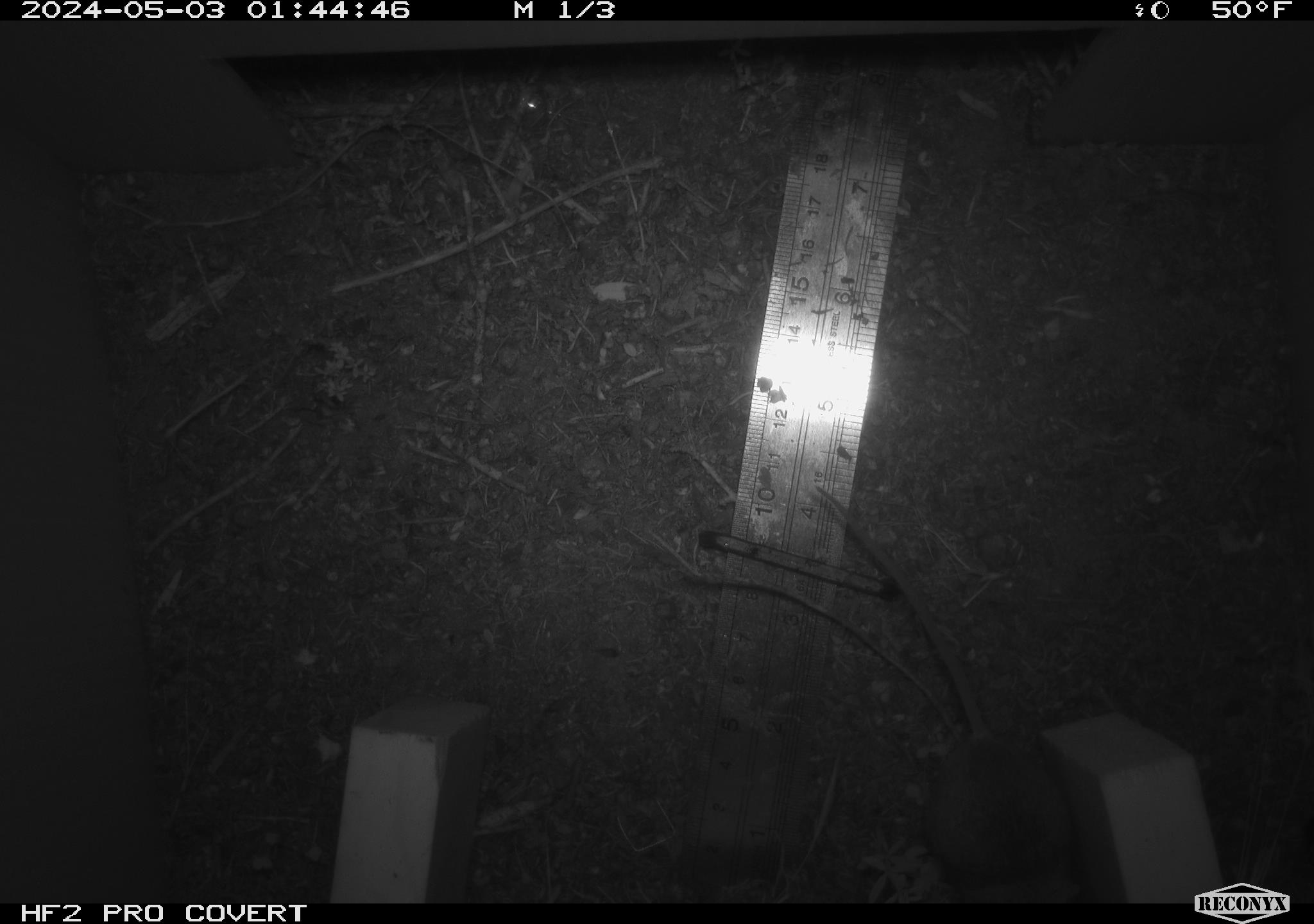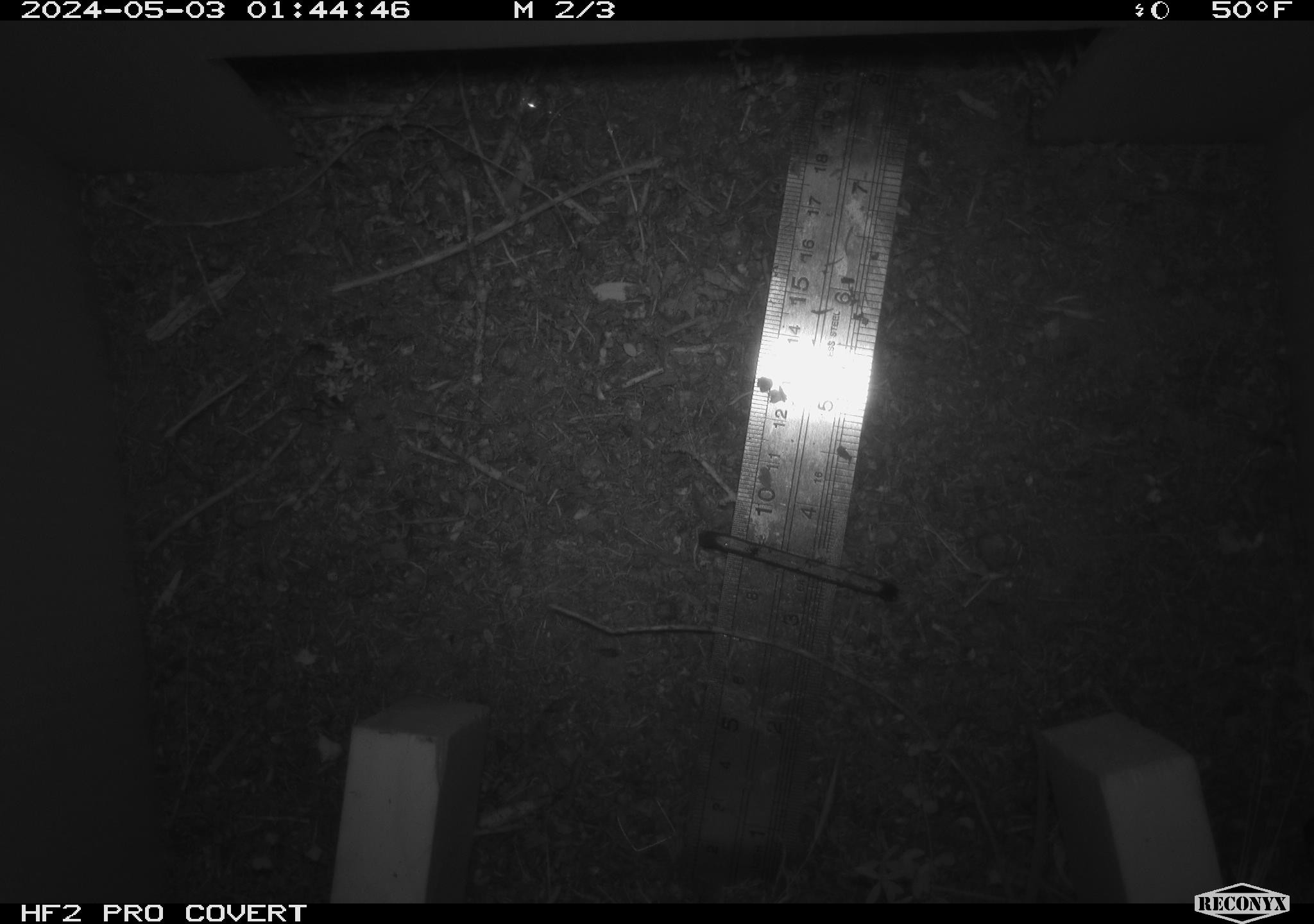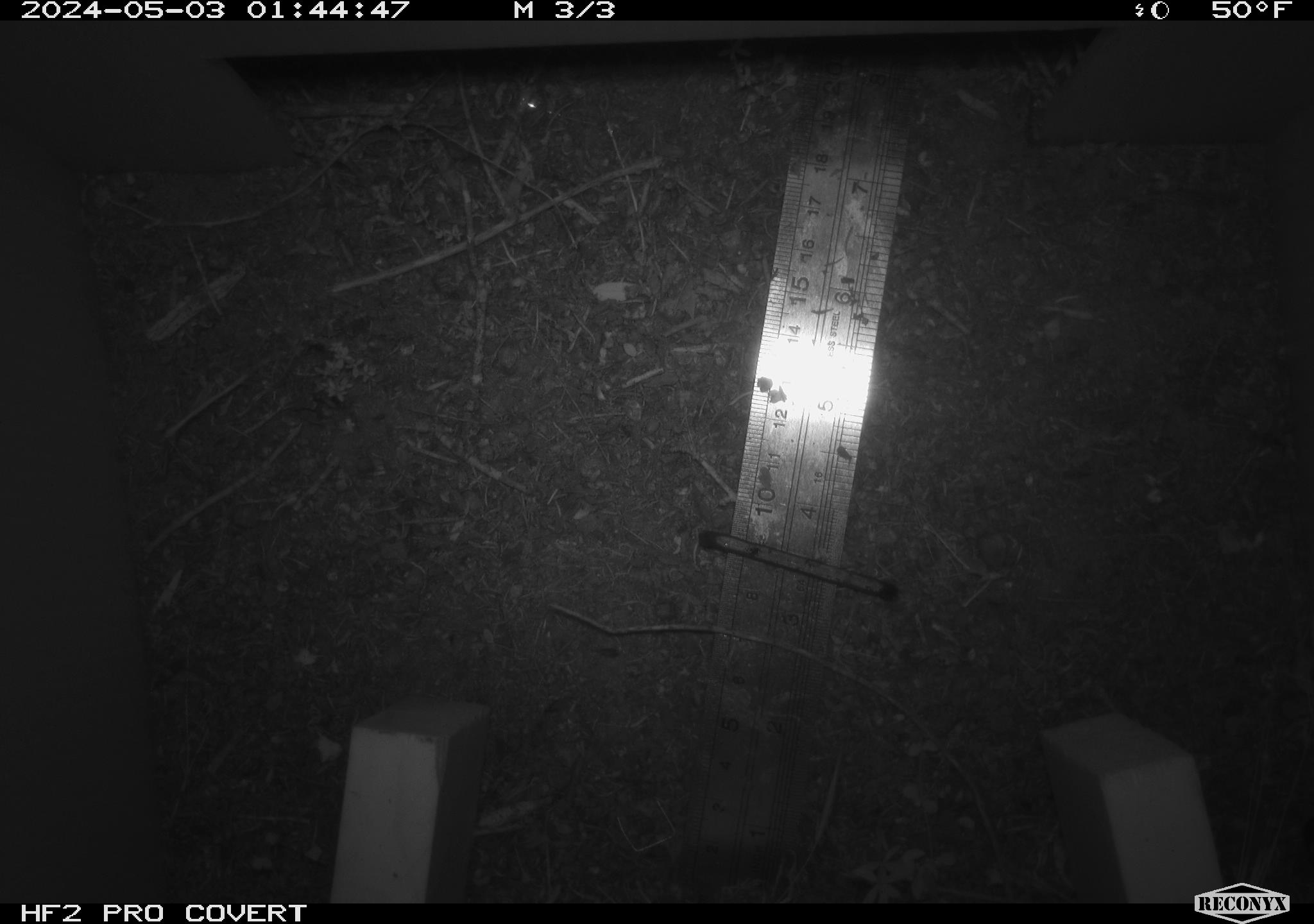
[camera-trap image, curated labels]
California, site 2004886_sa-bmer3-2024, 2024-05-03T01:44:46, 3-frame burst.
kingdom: Animalia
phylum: Chordata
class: Mammalia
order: Rodentia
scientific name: Rodentia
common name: mouse species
Mouse species (Rodentia).